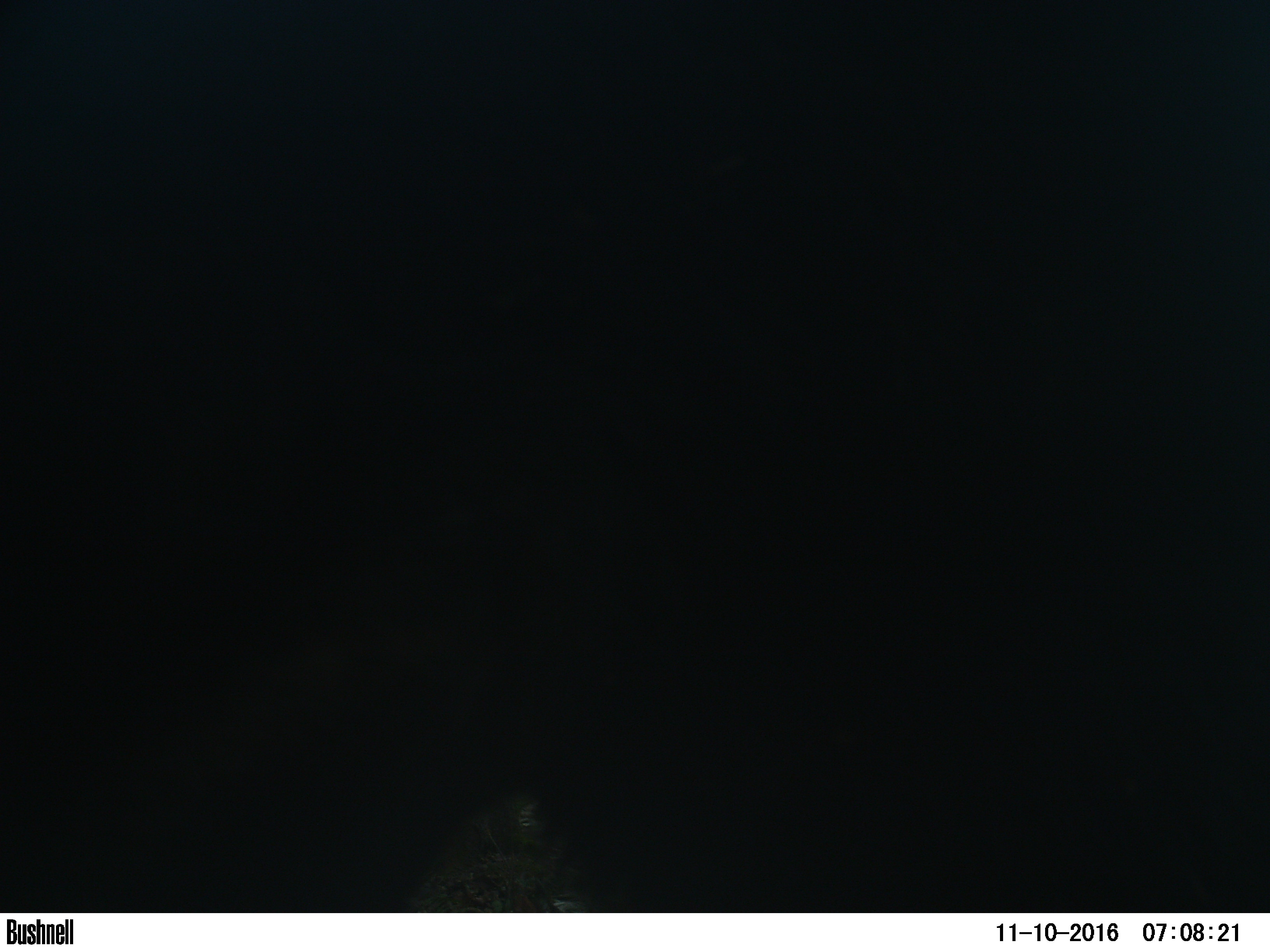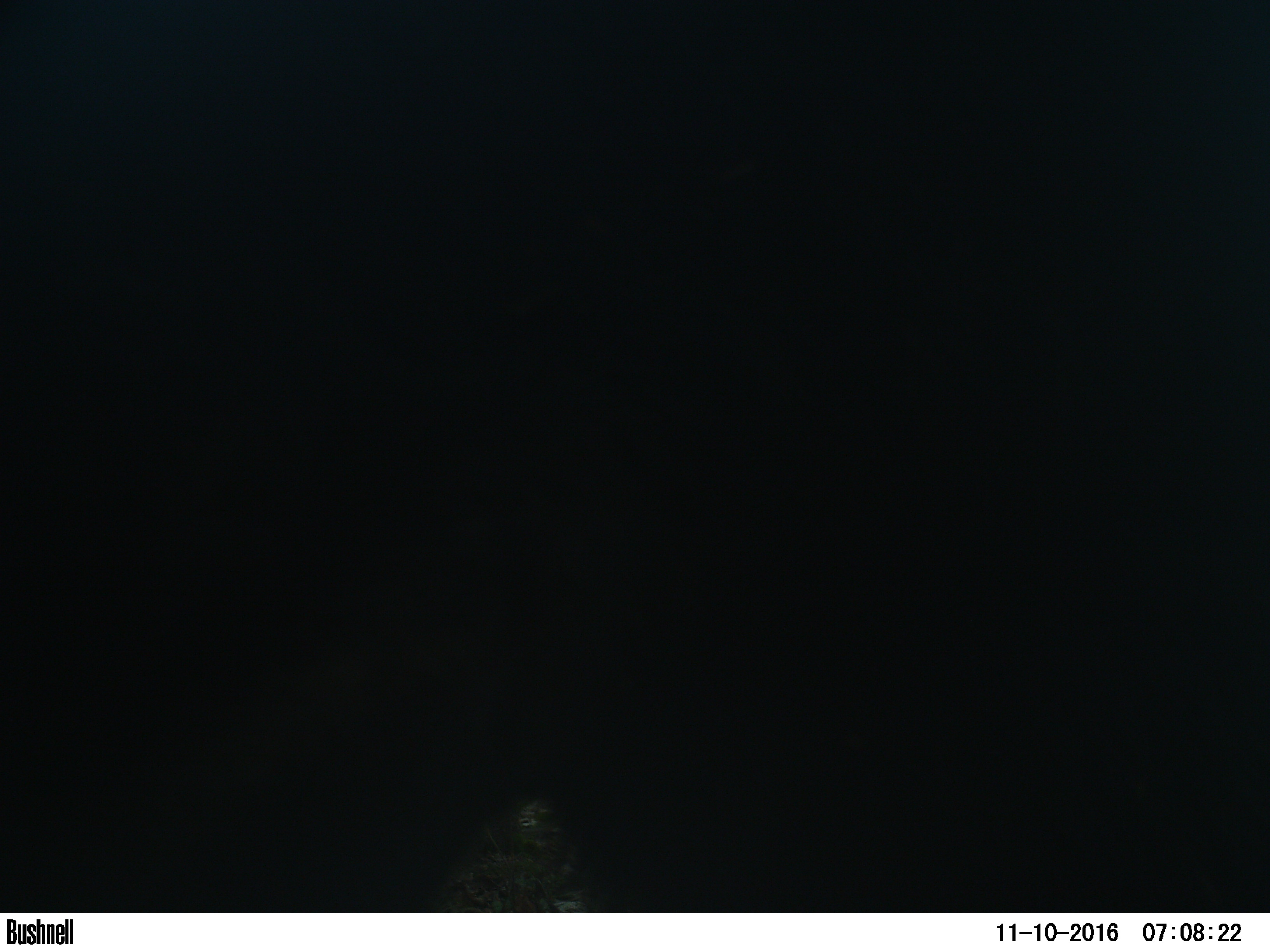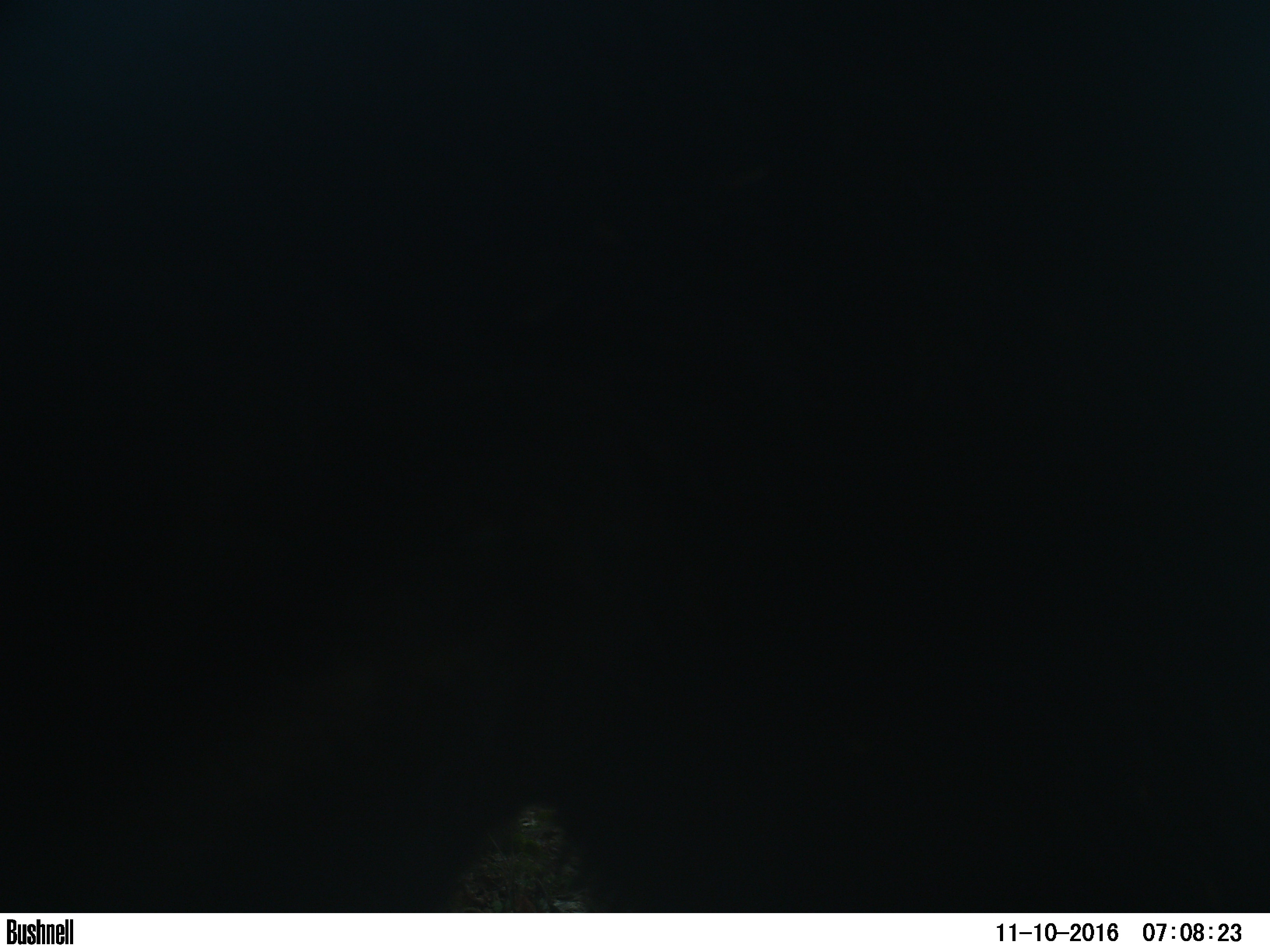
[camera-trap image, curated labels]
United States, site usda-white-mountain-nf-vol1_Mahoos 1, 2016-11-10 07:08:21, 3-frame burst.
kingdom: Animalia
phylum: Chordata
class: Mammalia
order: Artiodactyla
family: Cervidae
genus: Alces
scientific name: Alces alces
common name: moose